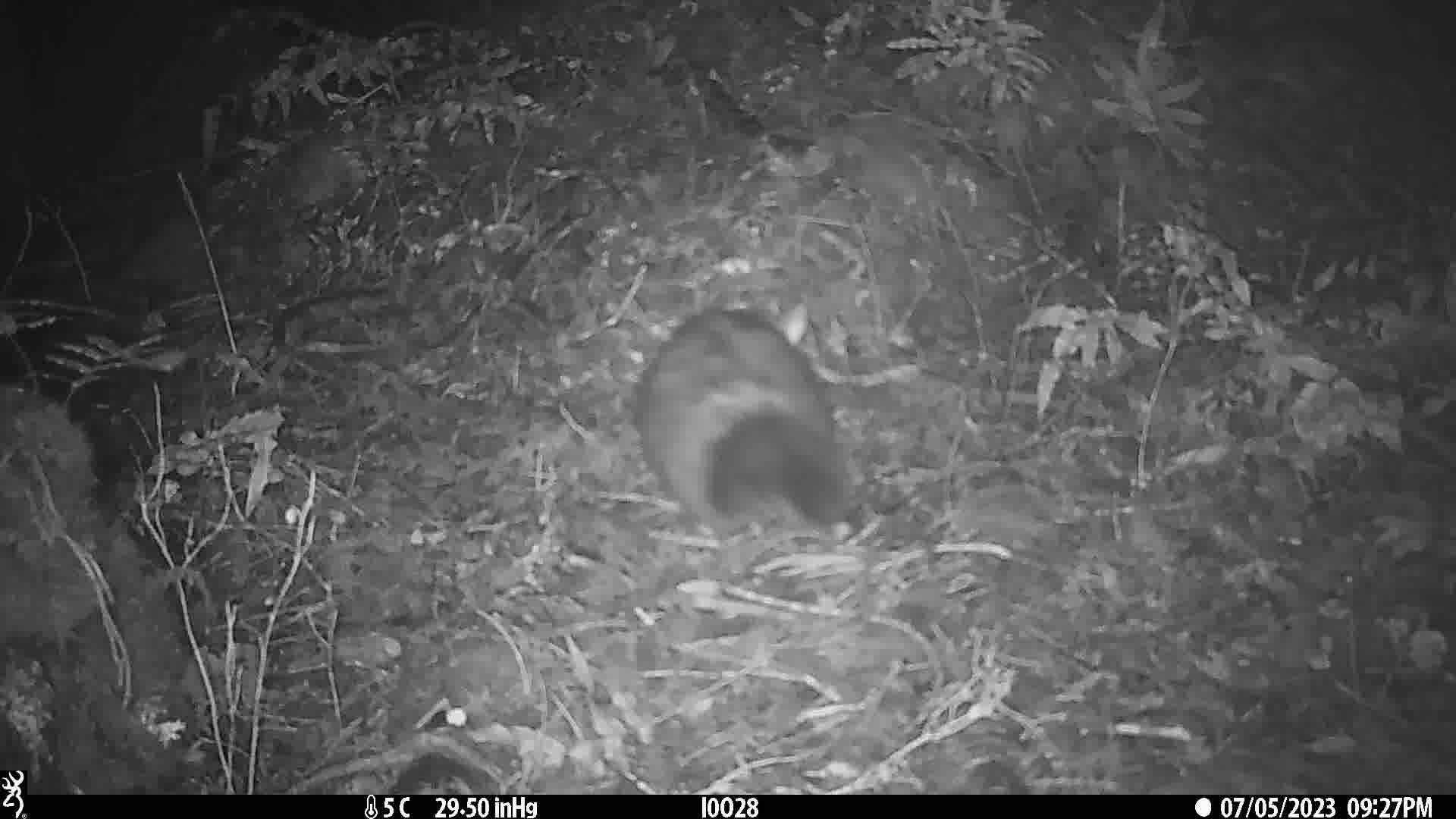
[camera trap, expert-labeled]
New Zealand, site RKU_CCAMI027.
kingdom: Animalia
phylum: Chordata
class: Mammalia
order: Diprotodontia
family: Phalangeridae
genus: Trichosurus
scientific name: Trichosurus vulpecula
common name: common brushtail possum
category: possum